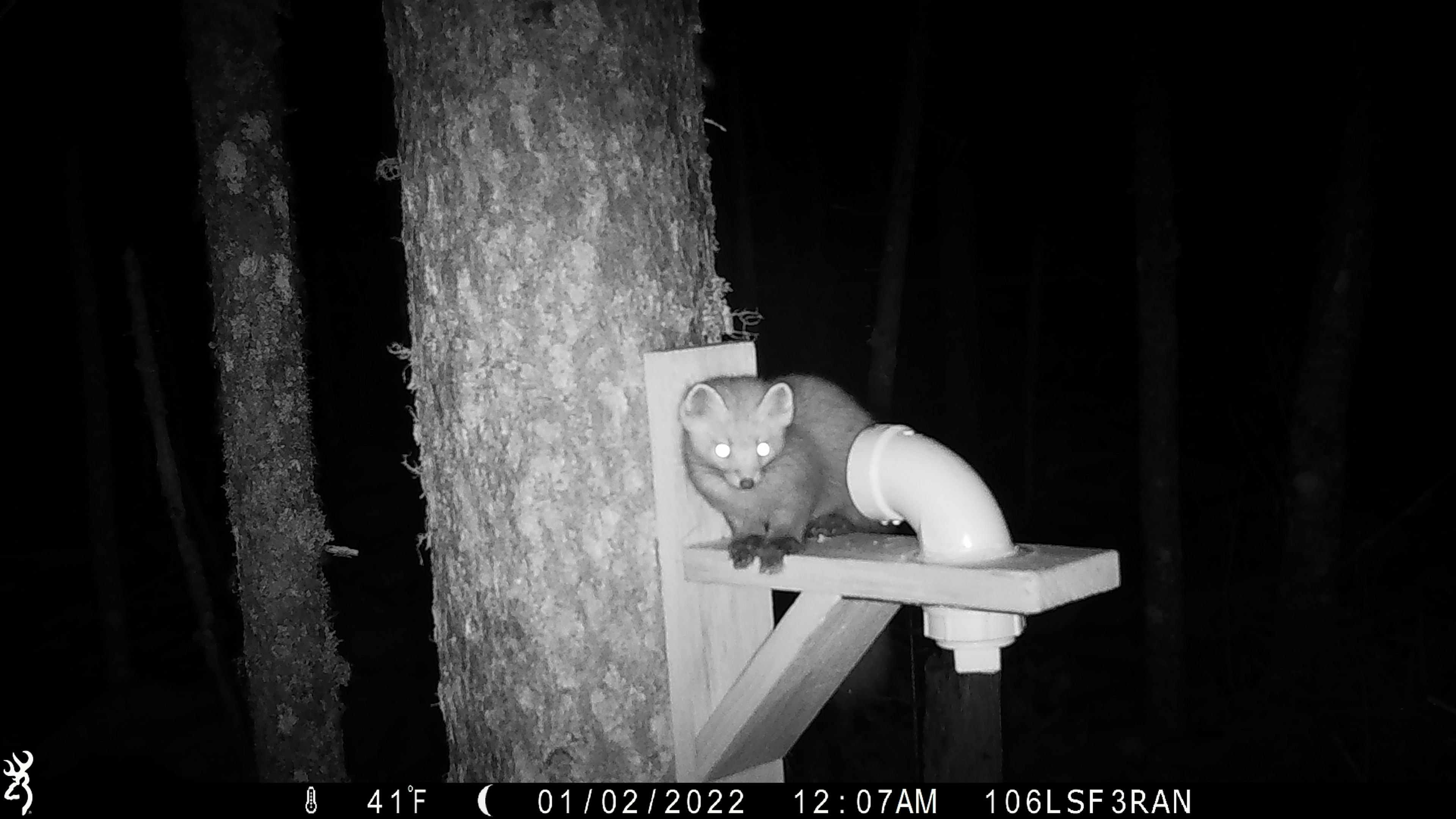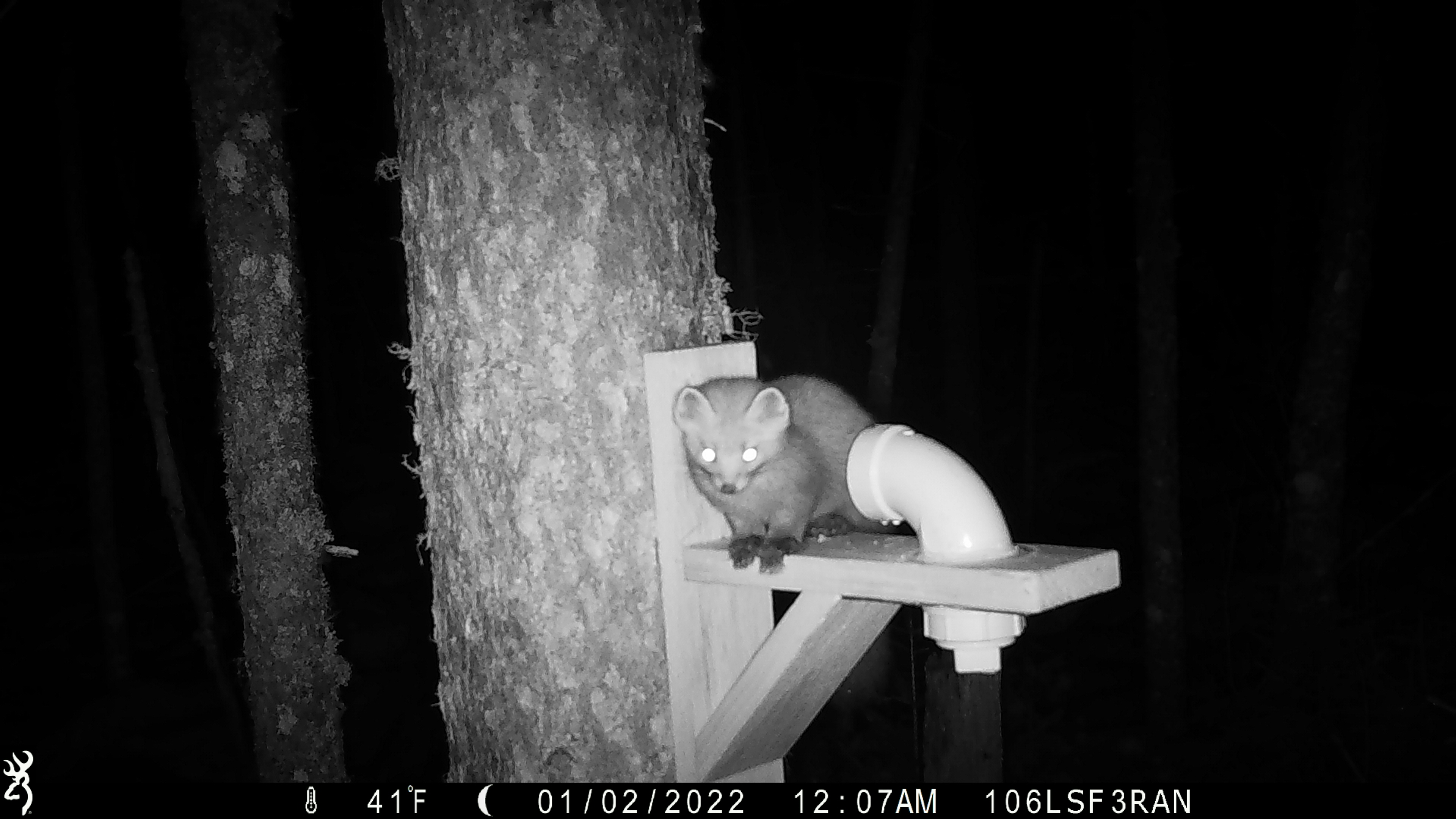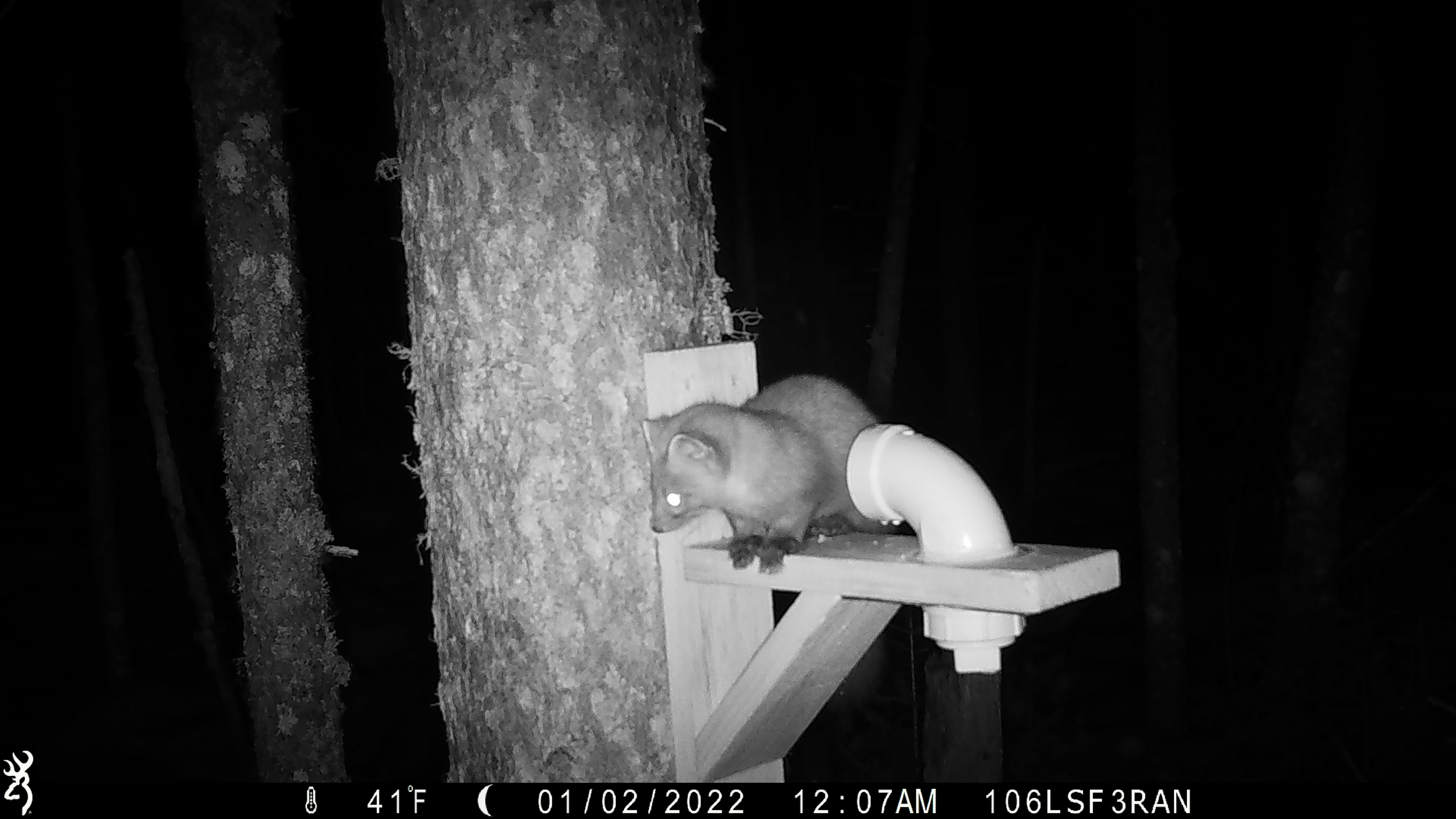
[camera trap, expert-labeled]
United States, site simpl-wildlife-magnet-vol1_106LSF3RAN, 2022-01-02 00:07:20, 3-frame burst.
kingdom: Animalia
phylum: Chordata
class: Mammalia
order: Carnivora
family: Mustelidae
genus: Martes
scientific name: Martes americana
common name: american marten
American marten (Martes americana).